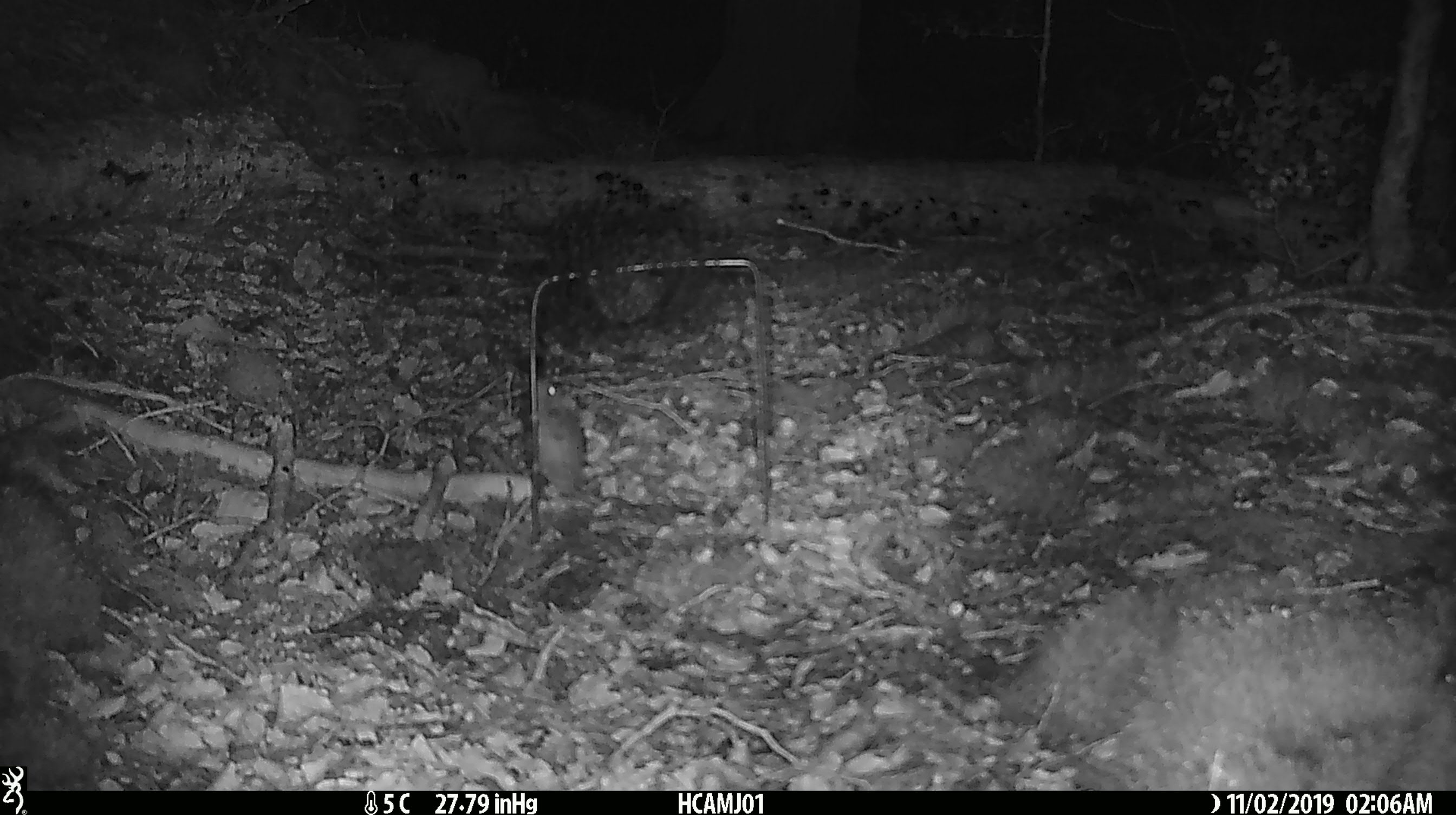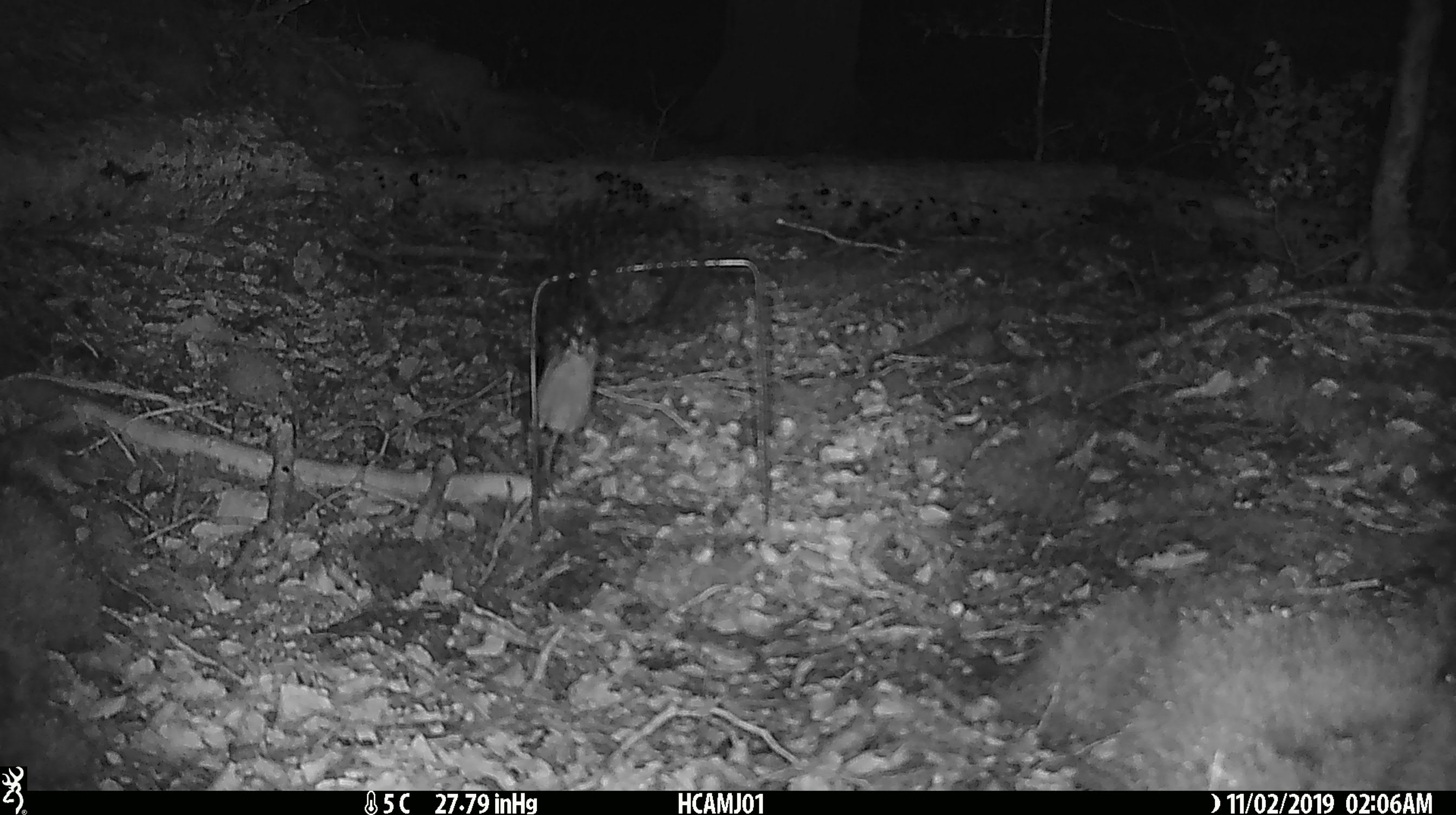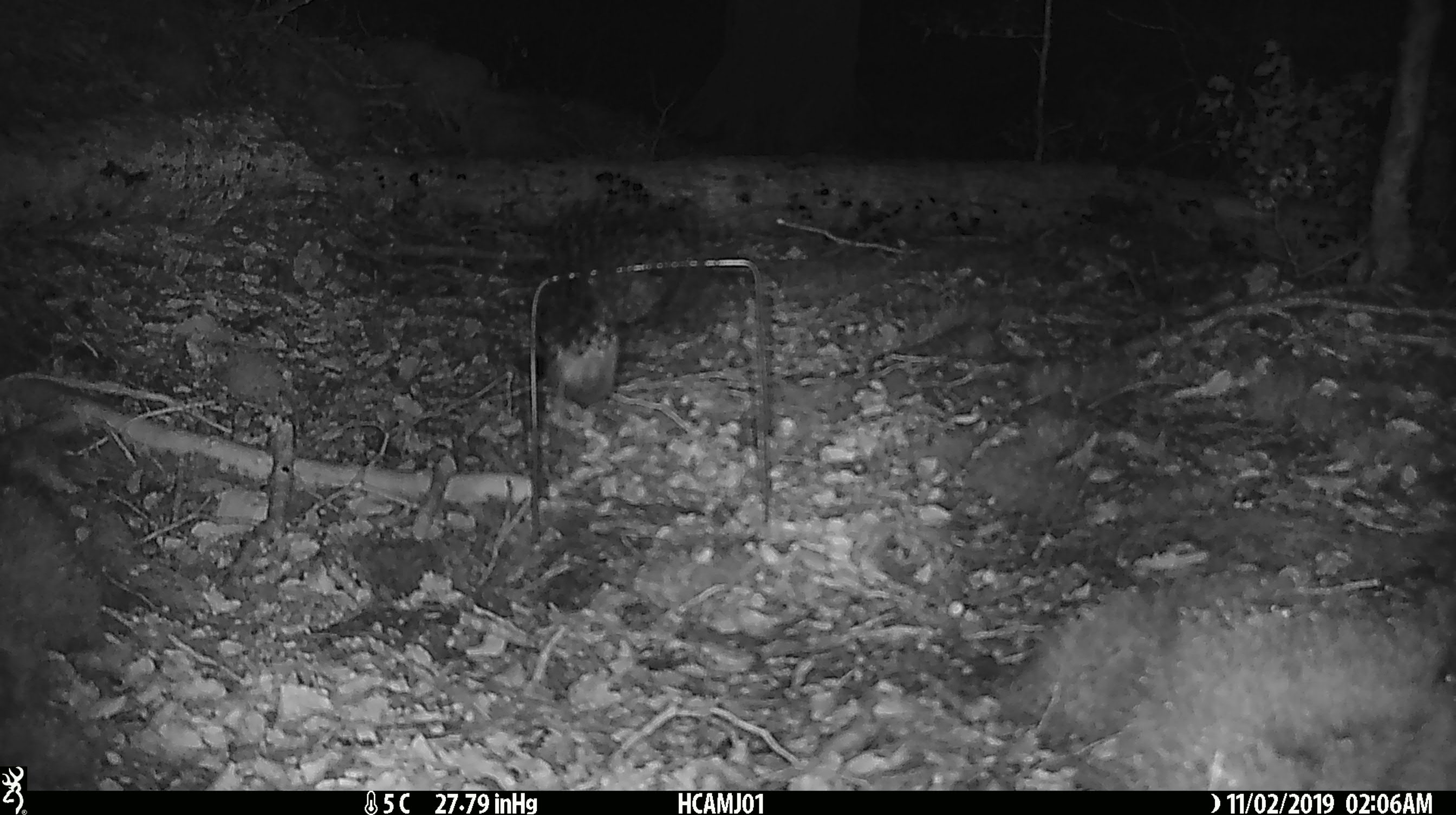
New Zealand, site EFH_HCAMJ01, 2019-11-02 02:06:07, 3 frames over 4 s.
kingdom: Animalia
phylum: Chordata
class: Mammalia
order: Rodentia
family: Muridae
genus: Mus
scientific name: Mus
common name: mouse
Mouse (Mus).